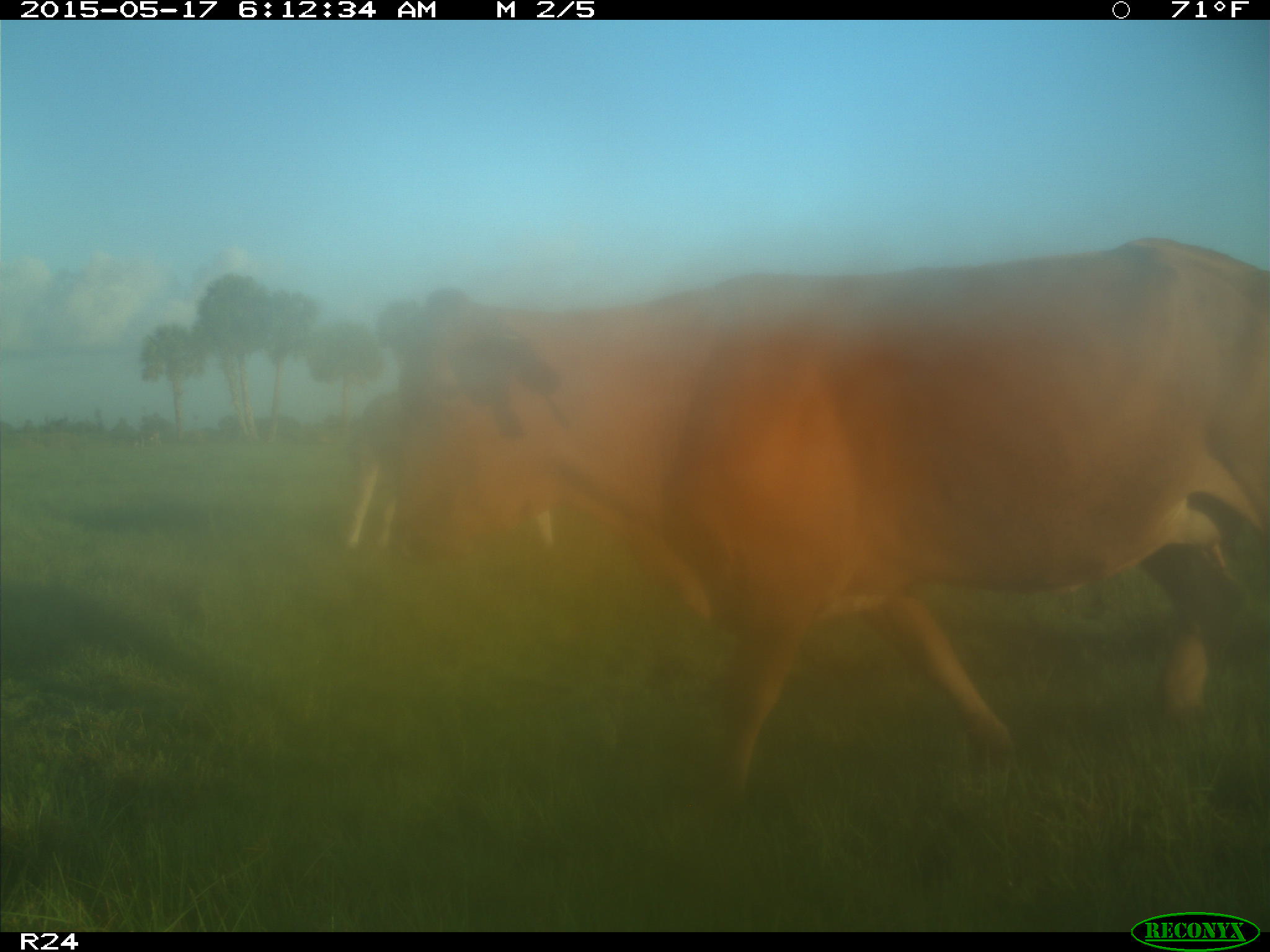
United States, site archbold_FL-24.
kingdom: Animalia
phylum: Chordata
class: Mammalia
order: Artiodactyla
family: Bovidae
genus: Bos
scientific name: Bos taurus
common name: domestic cow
Bos taurus (domestic cow).